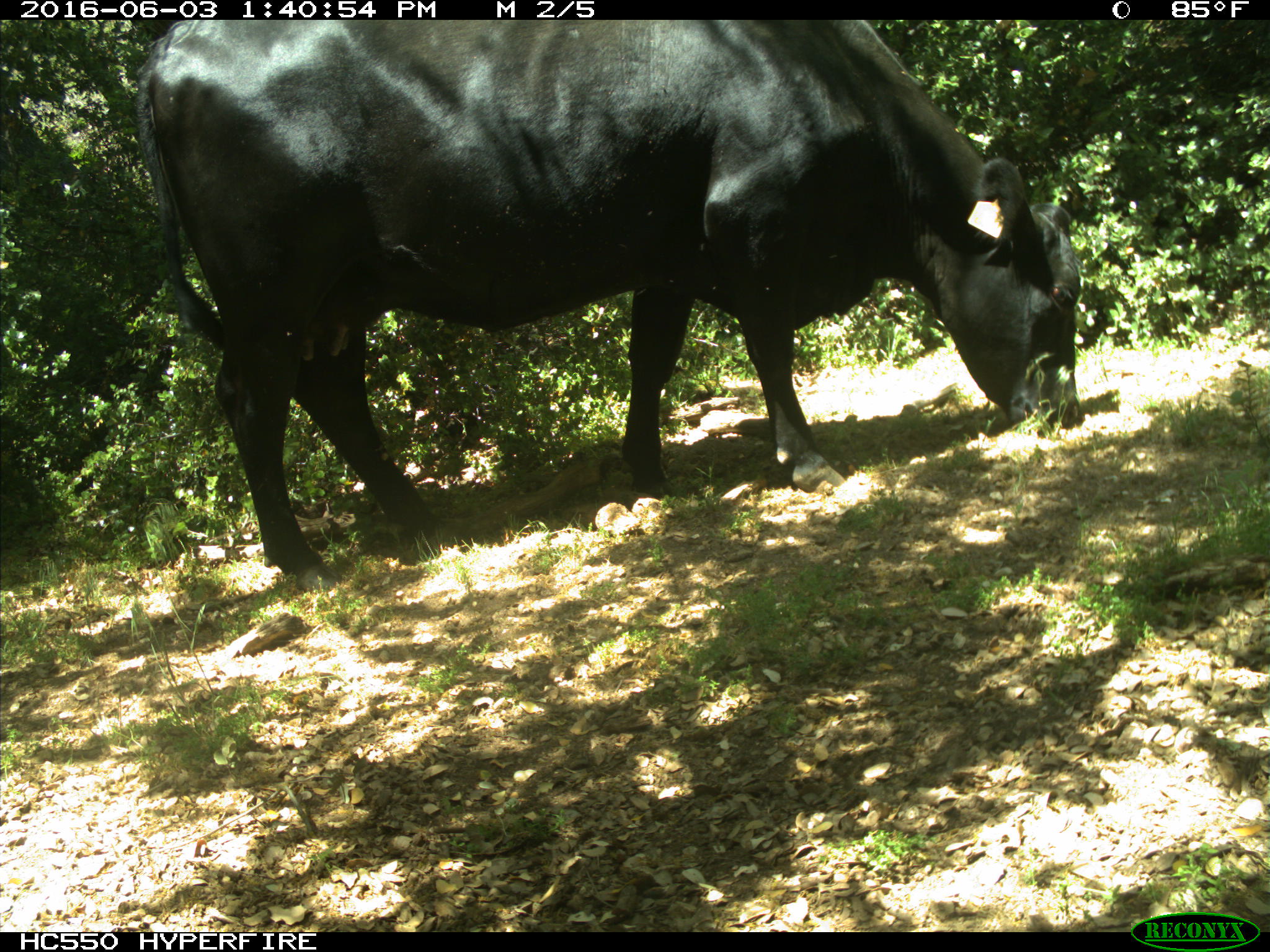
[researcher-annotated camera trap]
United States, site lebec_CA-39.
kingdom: Animalia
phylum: Chordata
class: Mammalia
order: Artiodactyla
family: Bovidae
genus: Bos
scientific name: Bos taurus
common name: domestic cow